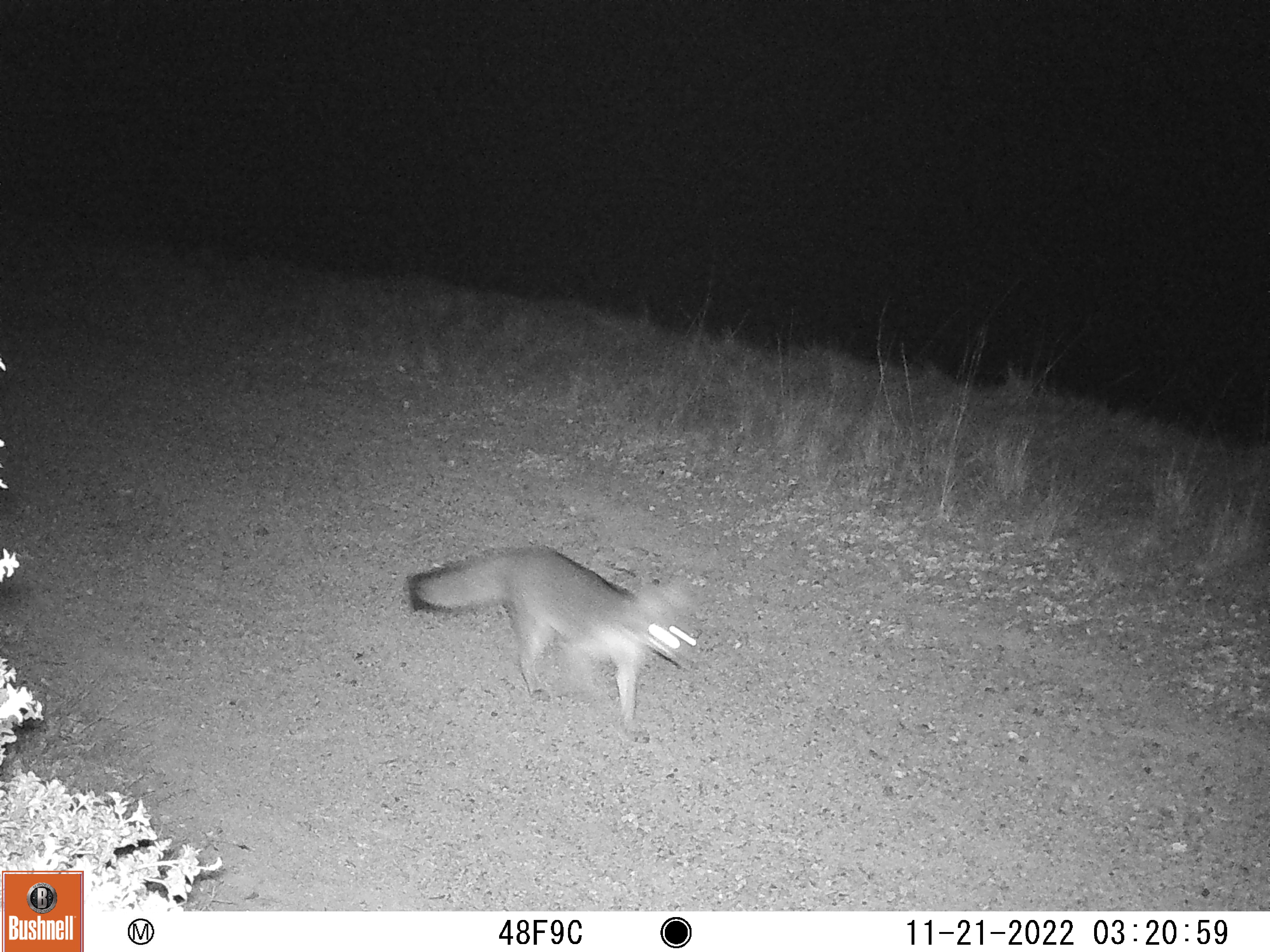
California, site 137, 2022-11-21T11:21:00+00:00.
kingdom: Animalia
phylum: Chordata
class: Mammalia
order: Carnivora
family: Canidae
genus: Urocyon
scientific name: Urocyon cinereoargenteus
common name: gray fox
Gray fox (Urocyon cinereoargenteus).